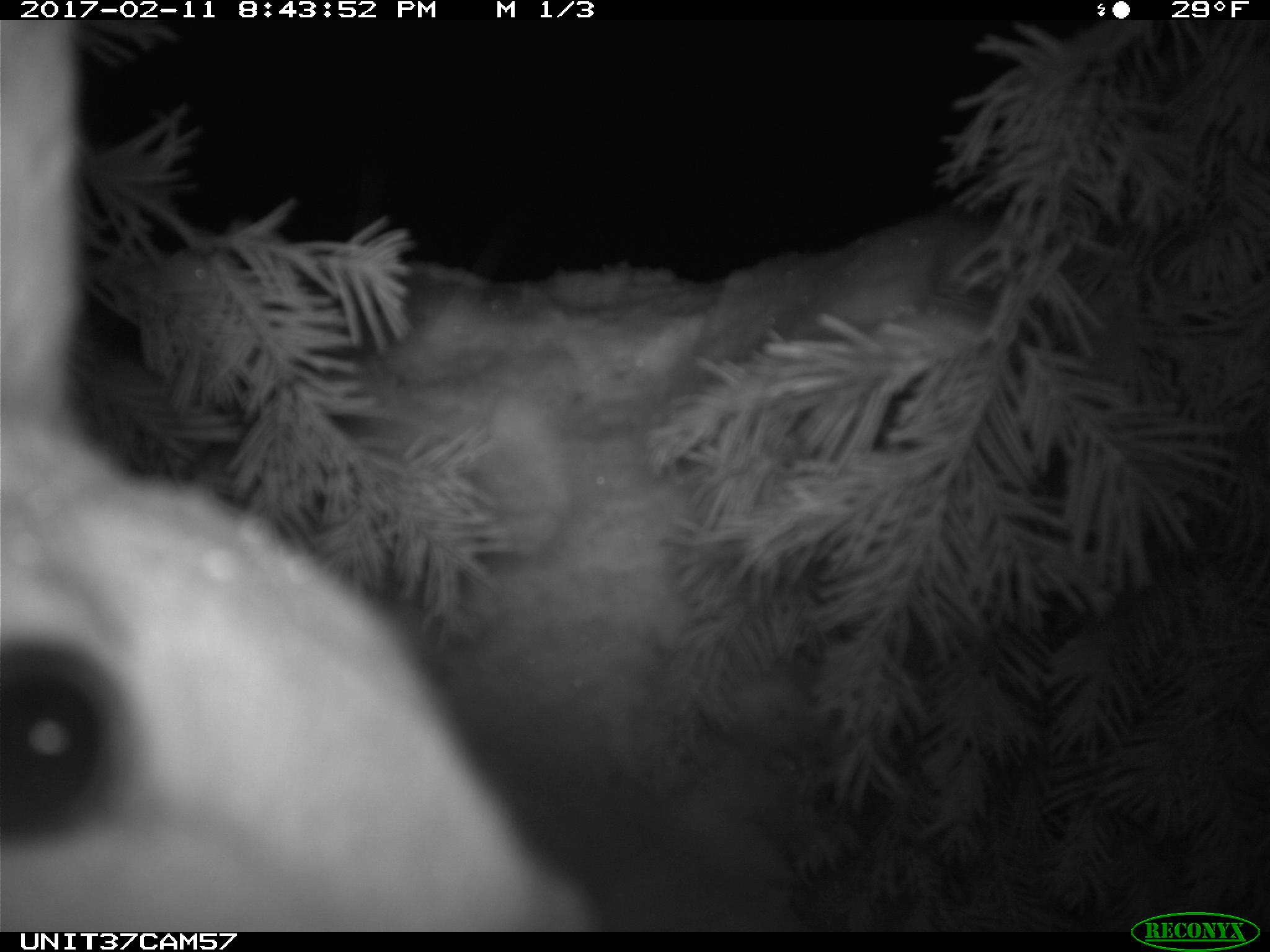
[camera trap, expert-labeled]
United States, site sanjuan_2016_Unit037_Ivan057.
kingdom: Animalia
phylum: Chordata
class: Mammalia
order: Lagomorpha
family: Leporidae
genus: Lepus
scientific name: Lepus americanus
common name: snowshoe hare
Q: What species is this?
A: Lepus americanus (snowshoe hare).